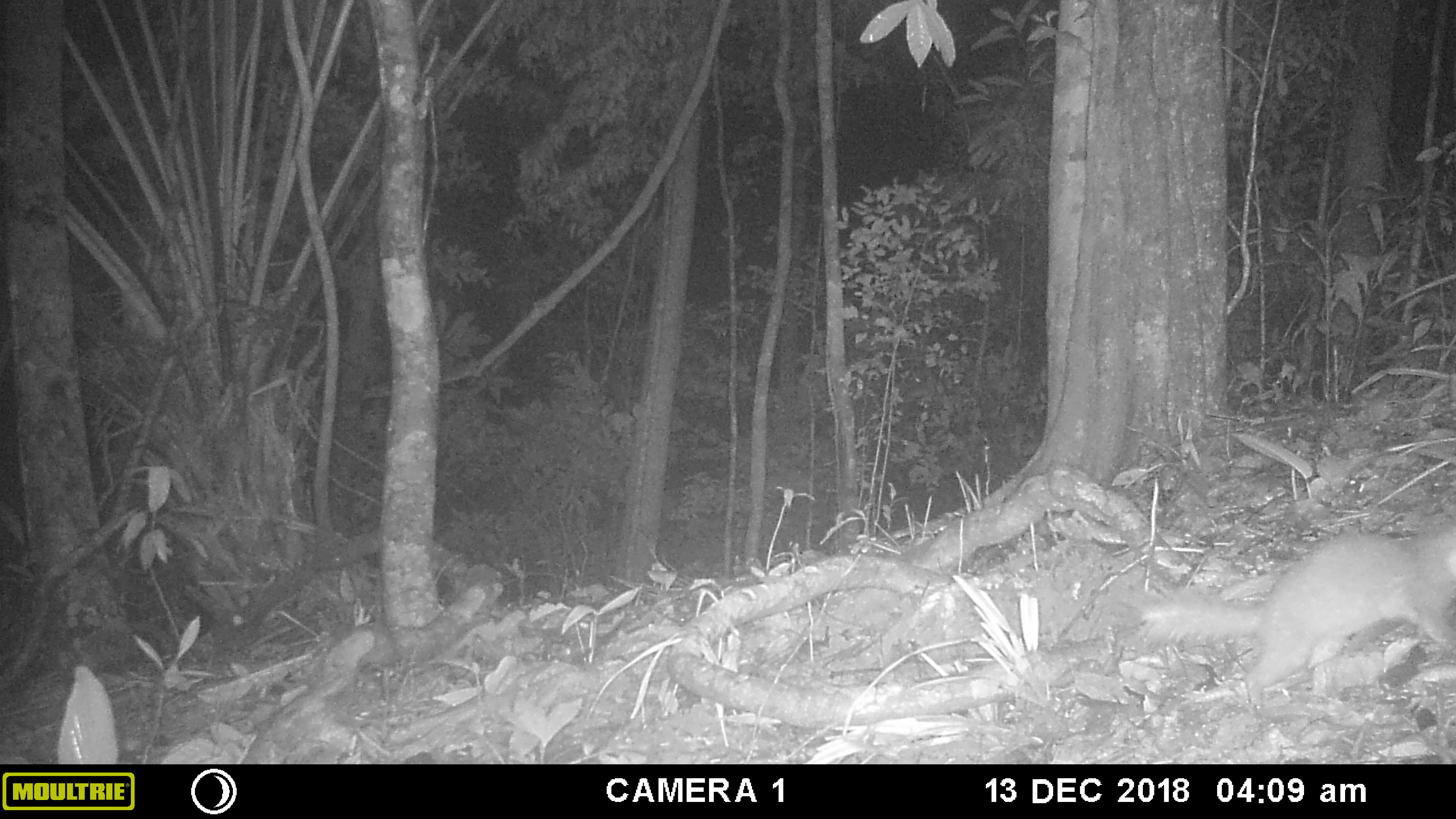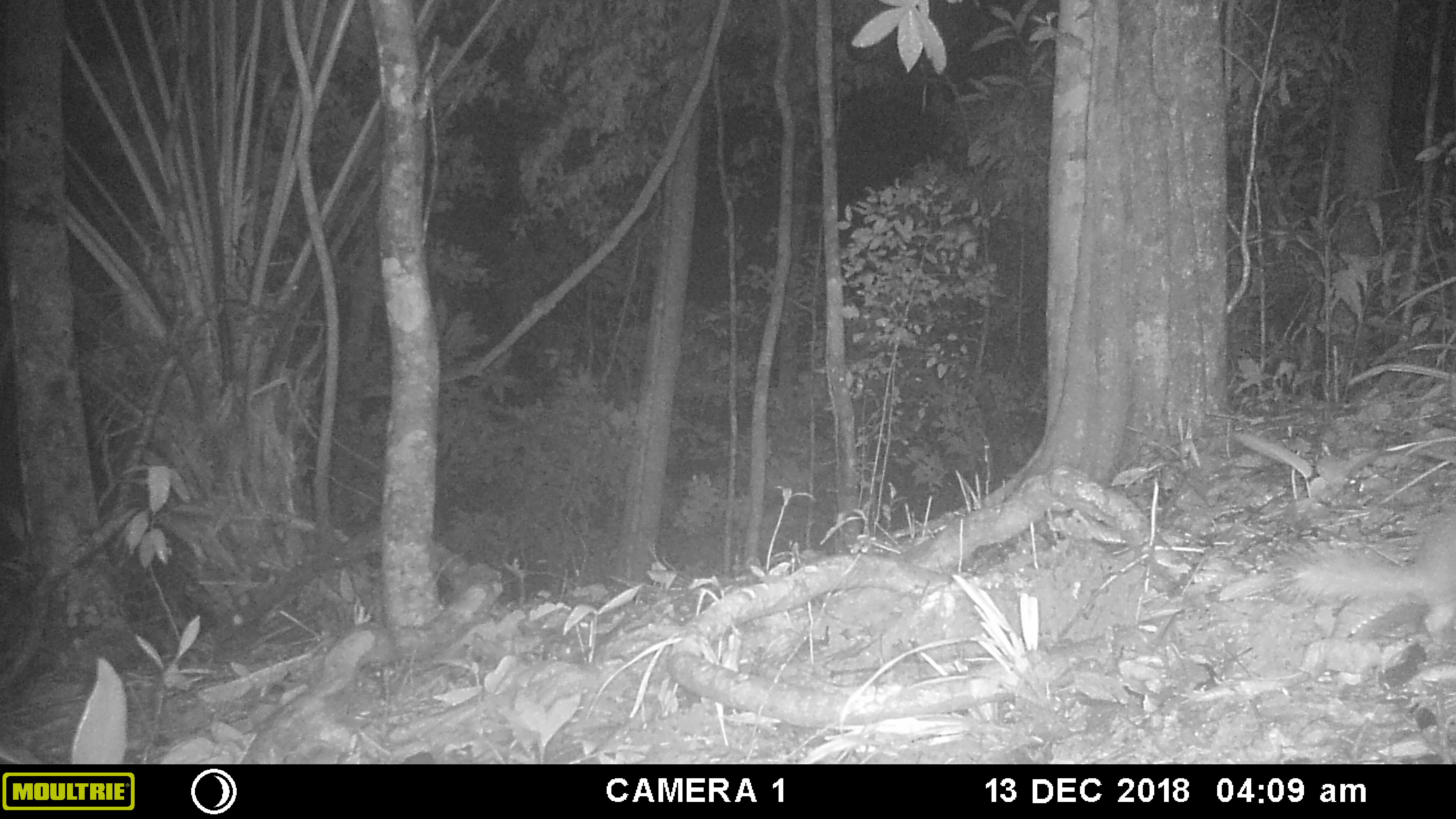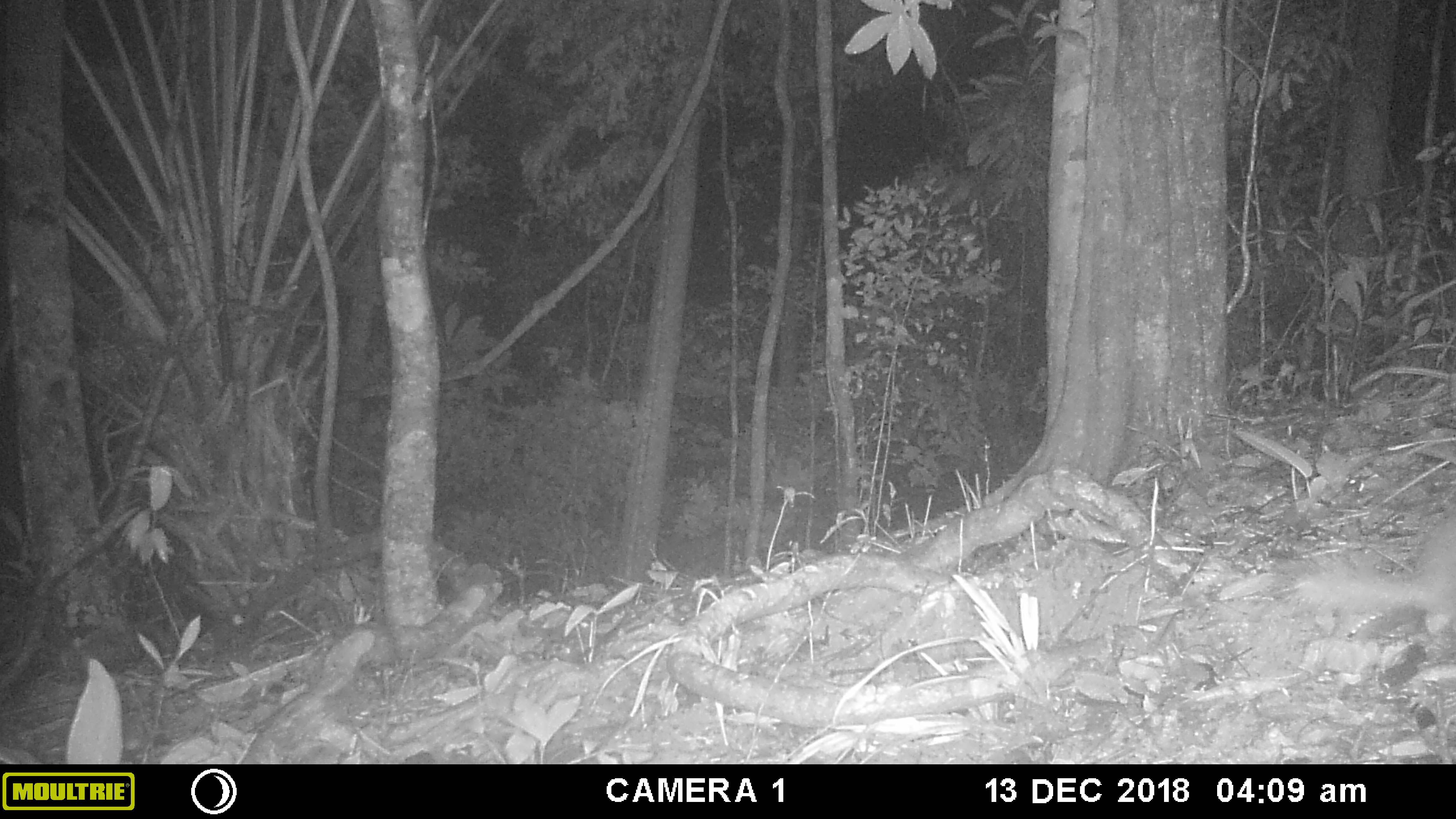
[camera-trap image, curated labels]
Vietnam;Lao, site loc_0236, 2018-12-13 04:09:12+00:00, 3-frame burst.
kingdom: Animalia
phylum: Chordata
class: Mammalia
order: Carnivora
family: Mustelidae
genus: Melogale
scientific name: Melogale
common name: ferret badger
Ferret badger (Melogale). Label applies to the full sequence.